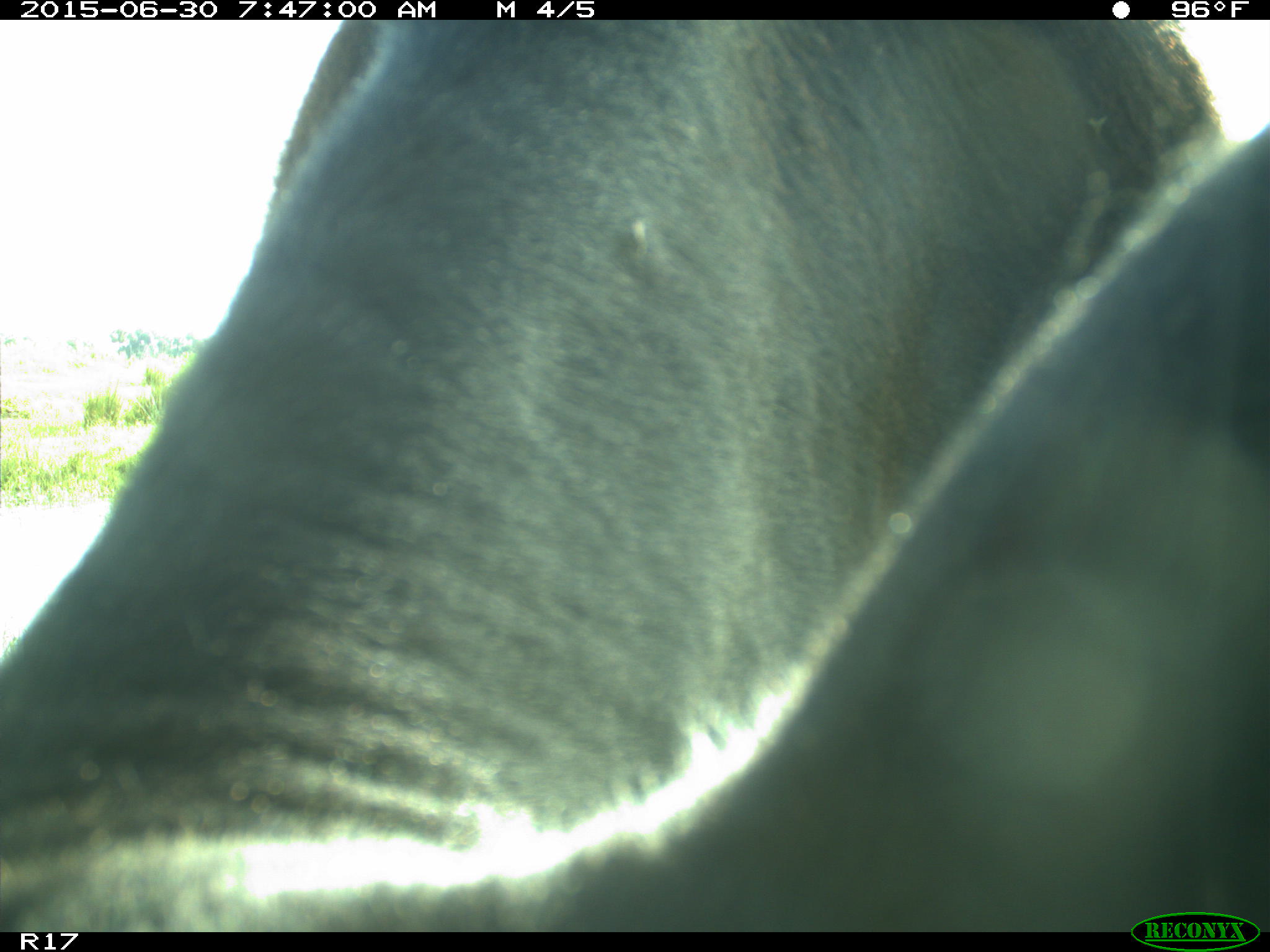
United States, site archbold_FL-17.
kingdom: Animalia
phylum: Chordata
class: Mammalia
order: Artiodactyla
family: Bovidae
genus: Bos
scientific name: Bos taurus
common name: domestic cow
Bos taurus (domestic cow).